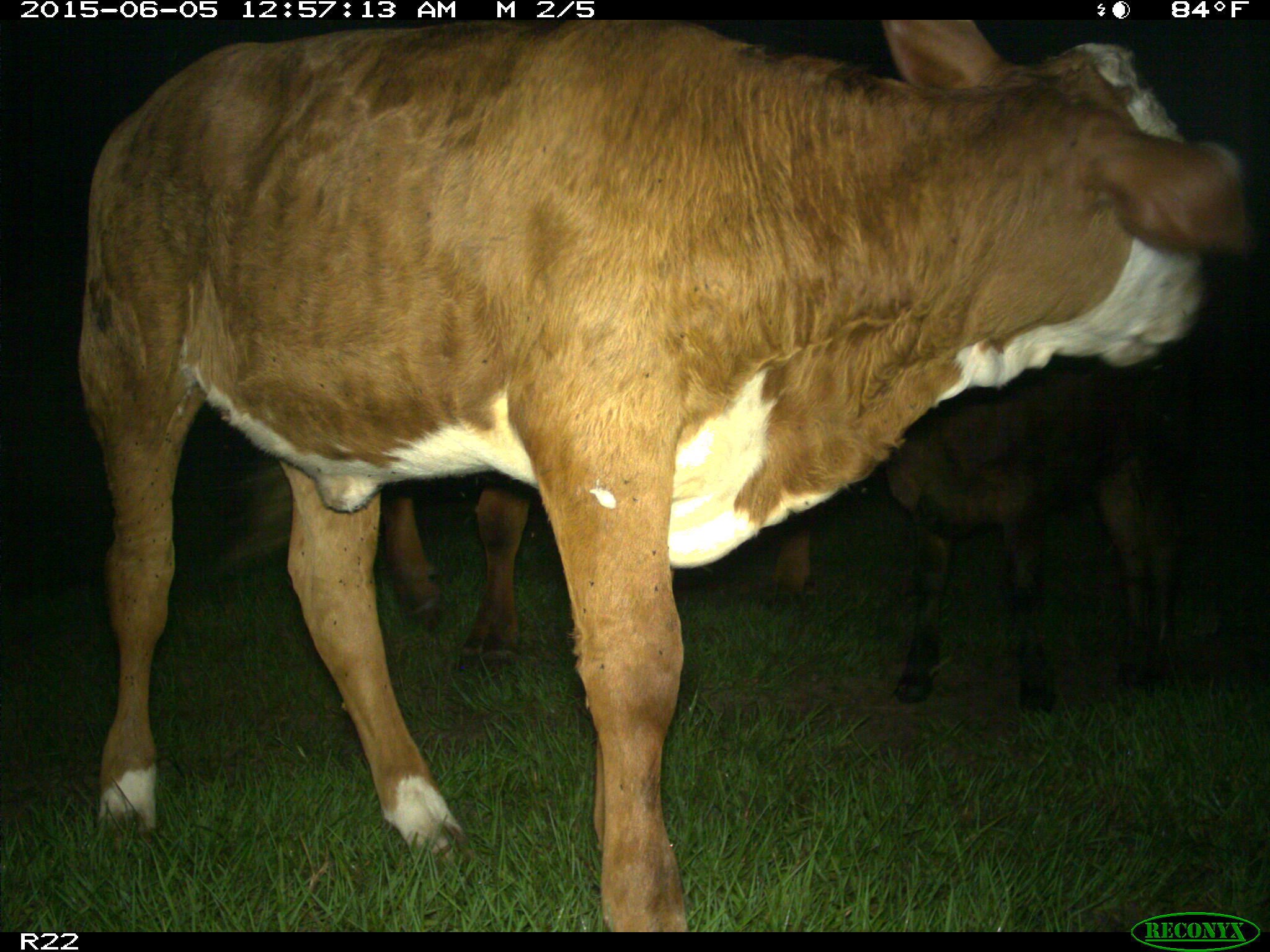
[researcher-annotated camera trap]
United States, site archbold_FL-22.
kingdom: Animalia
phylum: Chordata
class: Mammalia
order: Artiodactyla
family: Bovidae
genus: Bos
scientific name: Bos taurus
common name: domestic cow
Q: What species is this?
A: Bos taurus (domestic cow).